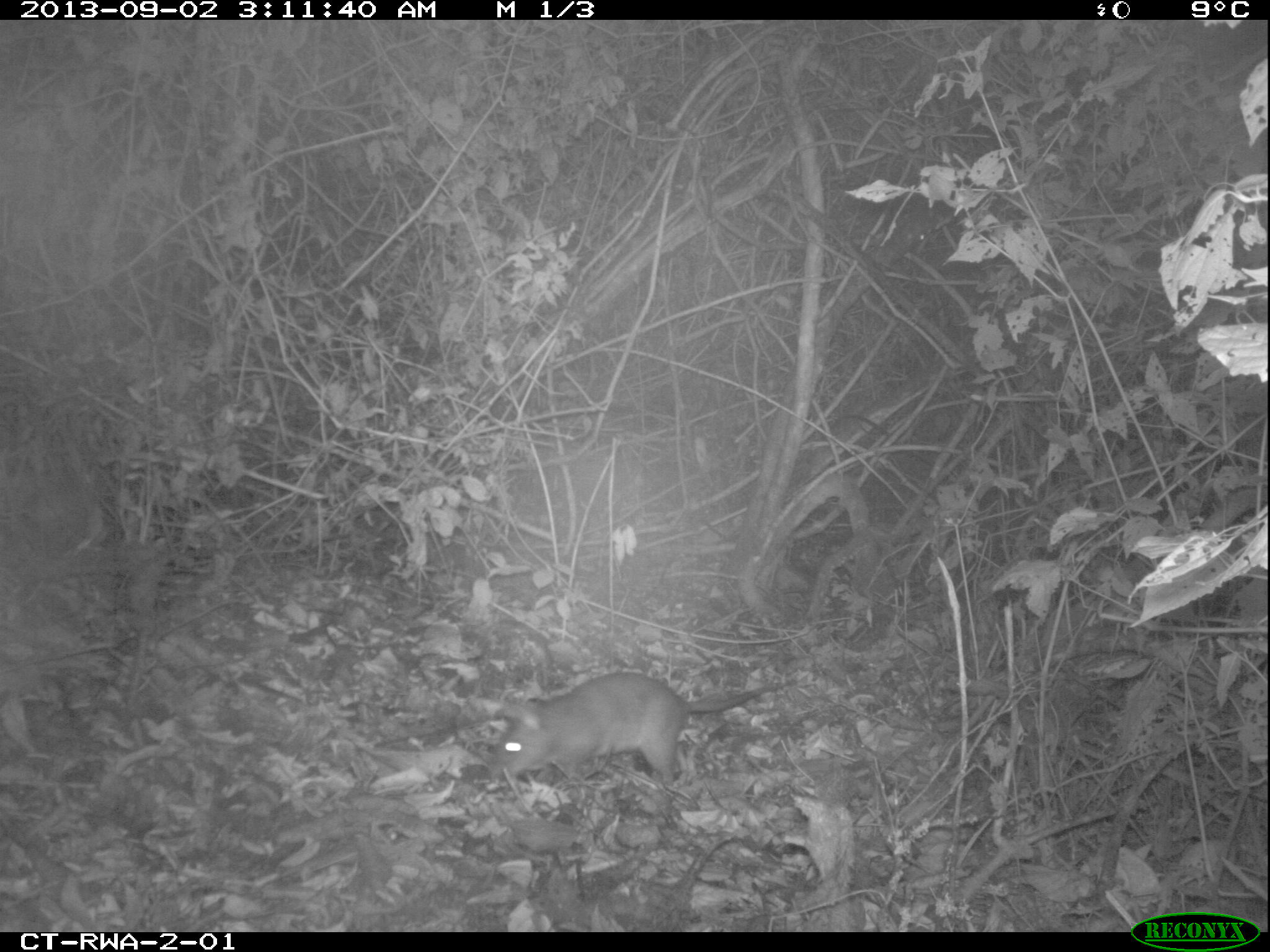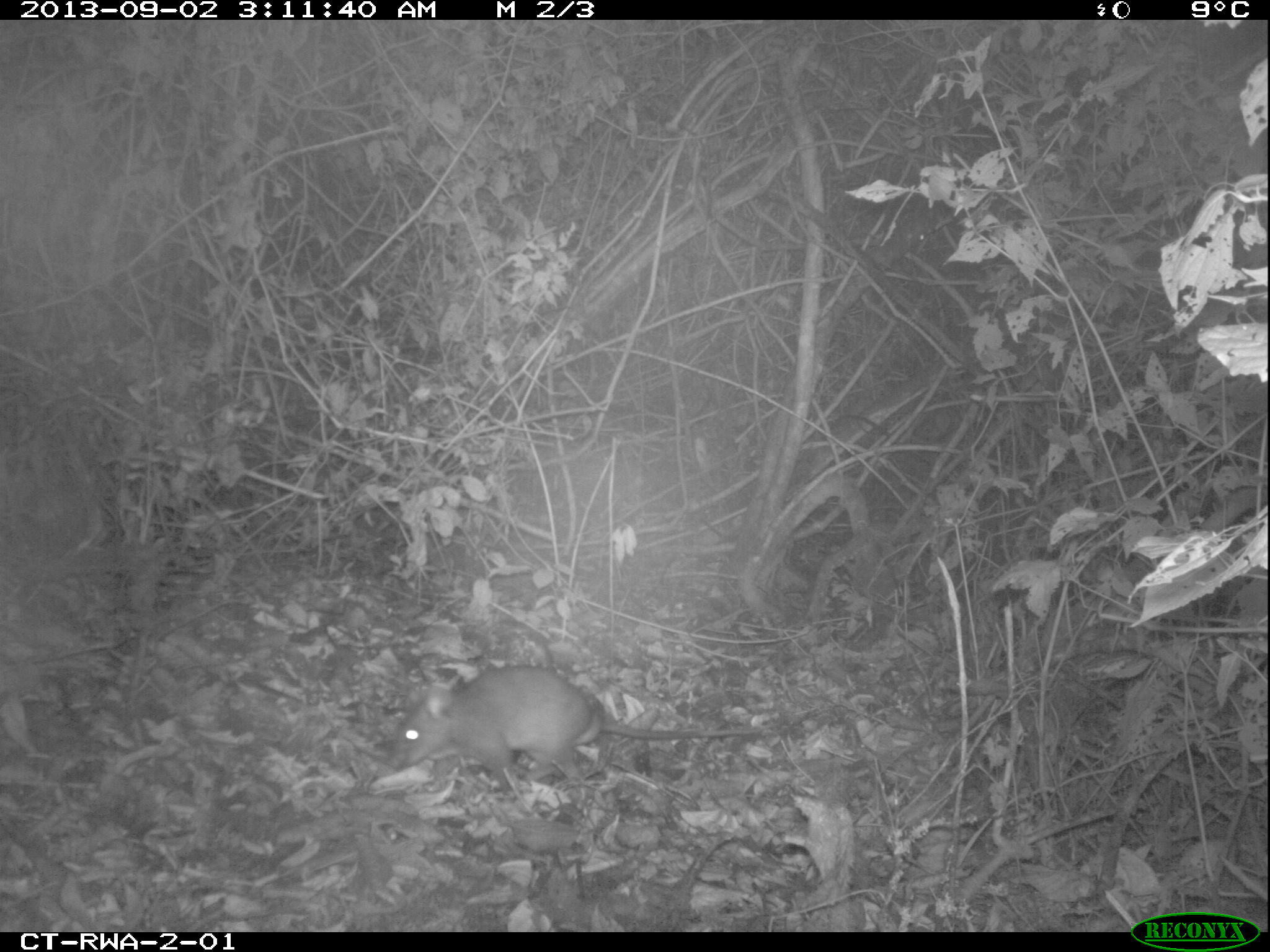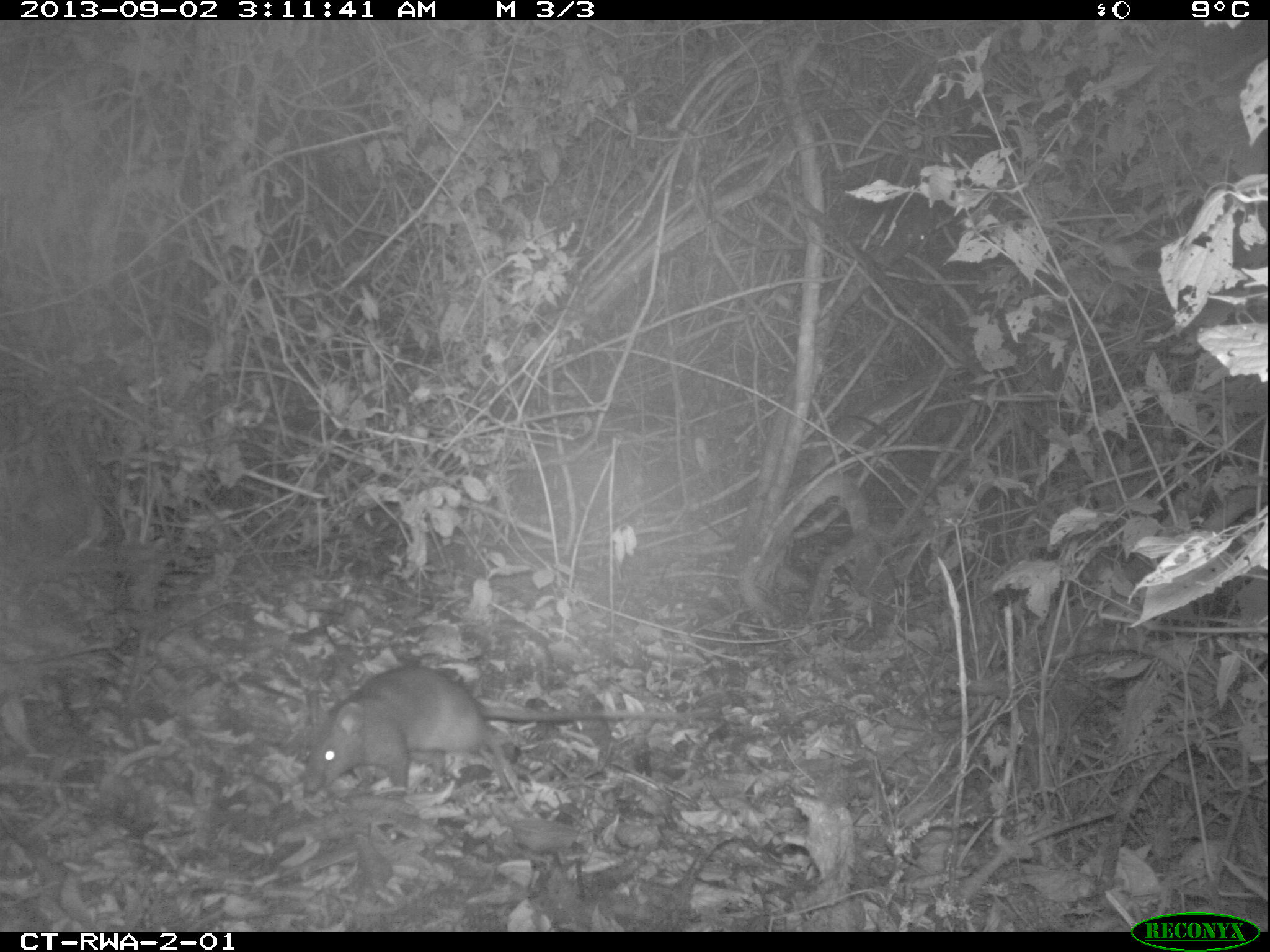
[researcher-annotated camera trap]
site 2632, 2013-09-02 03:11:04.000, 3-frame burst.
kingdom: Animalia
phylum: Chordata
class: Mammalia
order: Rodentia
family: Nesomyidae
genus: Cricetomys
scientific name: Cricetomys gambianus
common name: african giant pouched rat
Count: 1.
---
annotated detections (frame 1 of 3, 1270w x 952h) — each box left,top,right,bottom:
cricetomys gambianus: 485,667,797,782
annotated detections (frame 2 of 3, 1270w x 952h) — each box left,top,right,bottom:
cricetomys gambianus: 383,662,785,794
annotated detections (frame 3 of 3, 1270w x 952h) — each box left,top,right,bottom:
cricetomys gambianus: 298,661,689,796